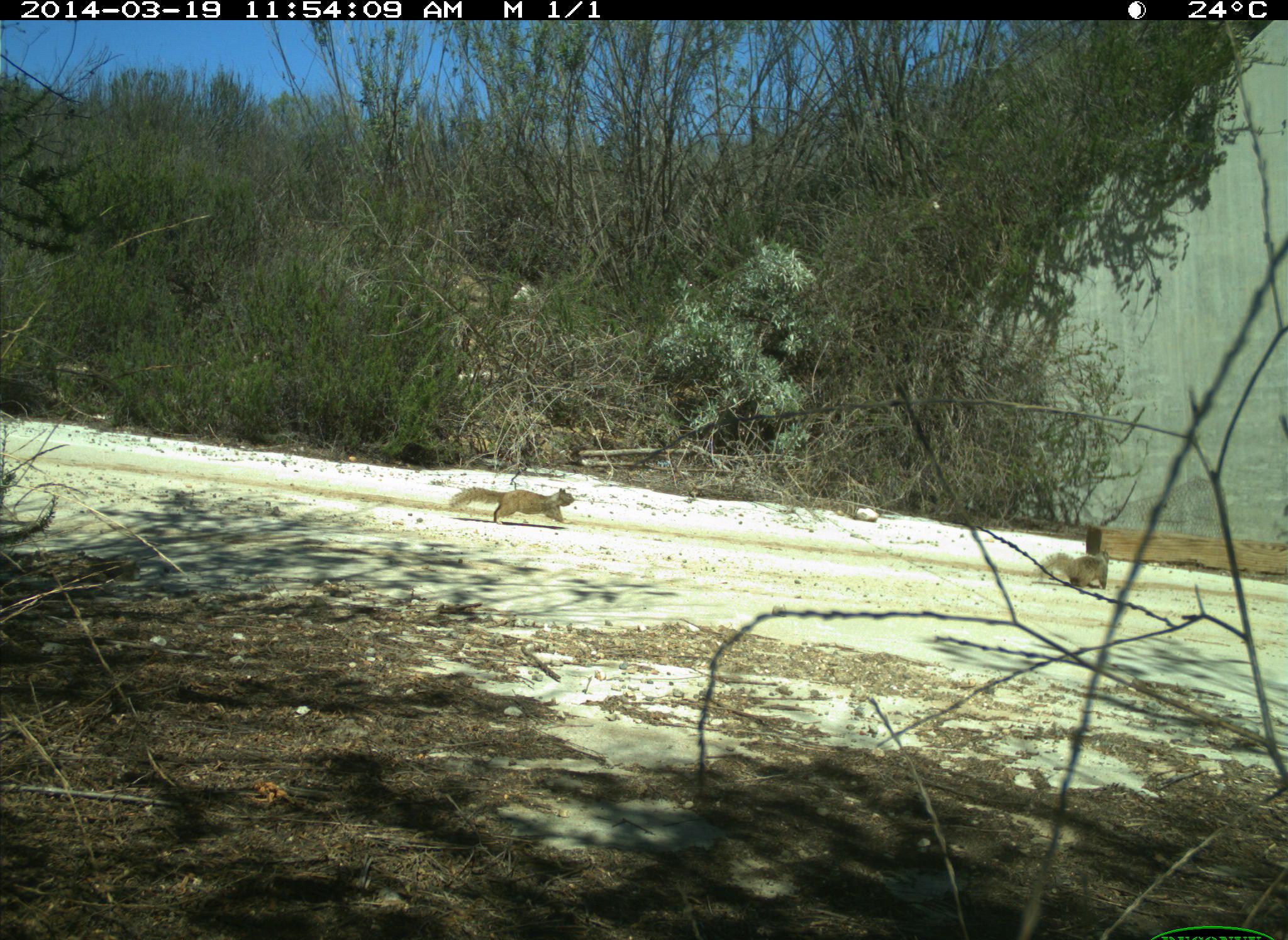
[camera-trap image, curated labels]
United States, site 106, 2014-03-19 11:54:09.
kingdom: Animalia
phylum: Chordata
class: Mammalia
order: Rodentia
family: Sciuridae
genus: Sciurus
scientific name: Sciurus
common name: squirrel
Squirrel (Sciurus).